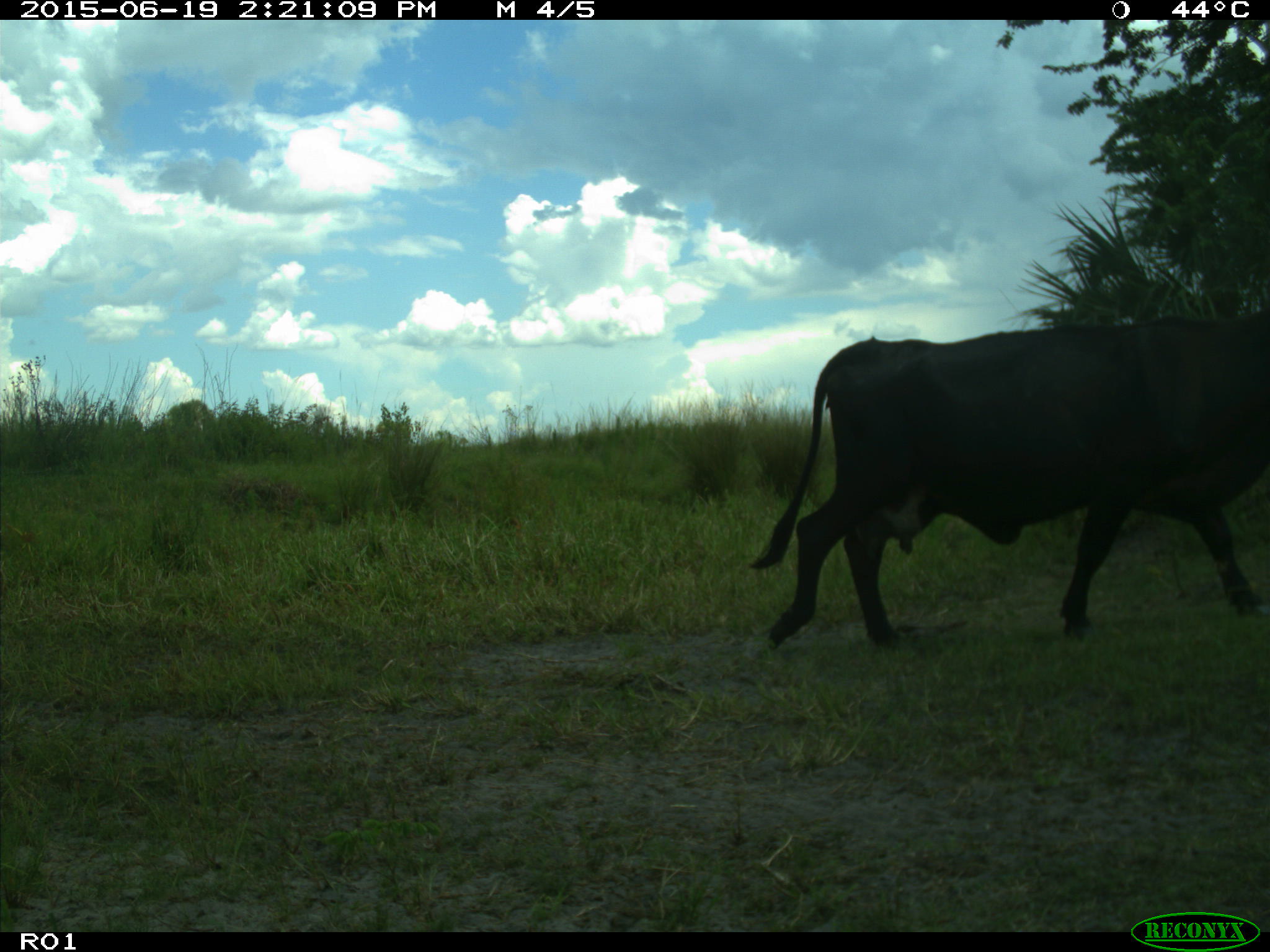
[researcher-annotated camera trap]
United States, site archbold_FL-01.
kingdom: Animalia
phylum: Chordata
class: Mammalia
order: Artiodactyla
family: Bovidae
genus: Bos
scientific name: Bos taurus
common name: domestic cow